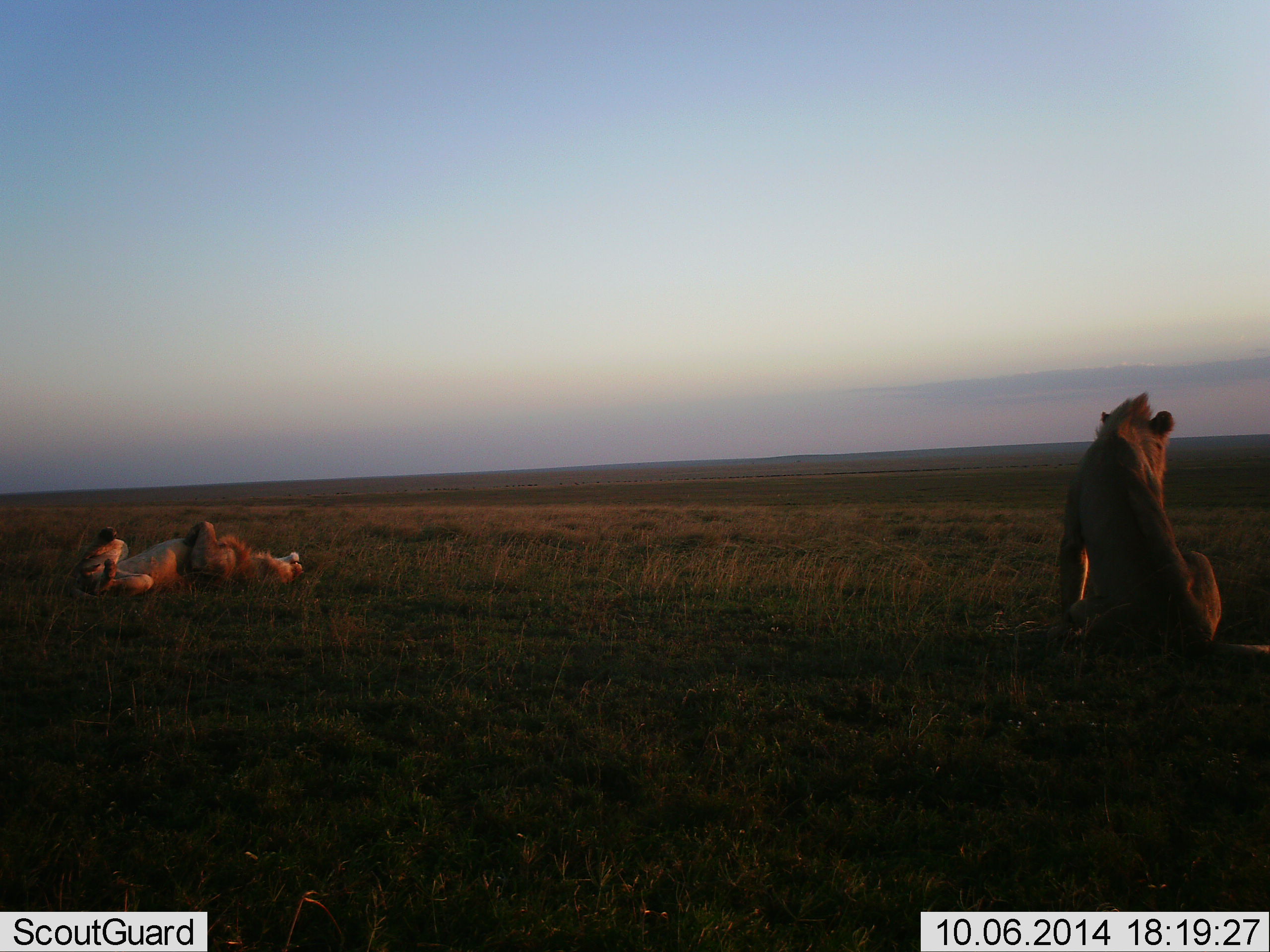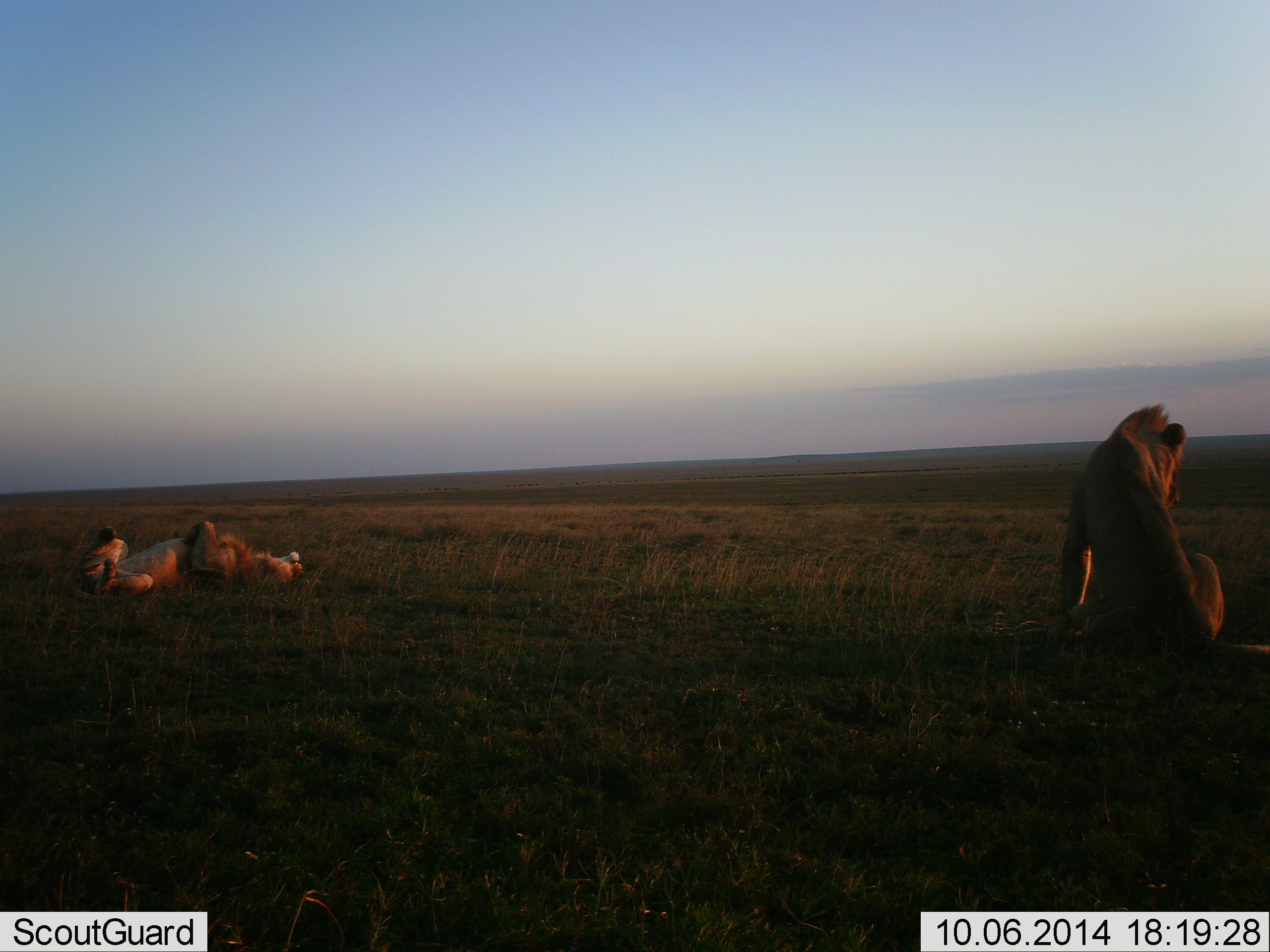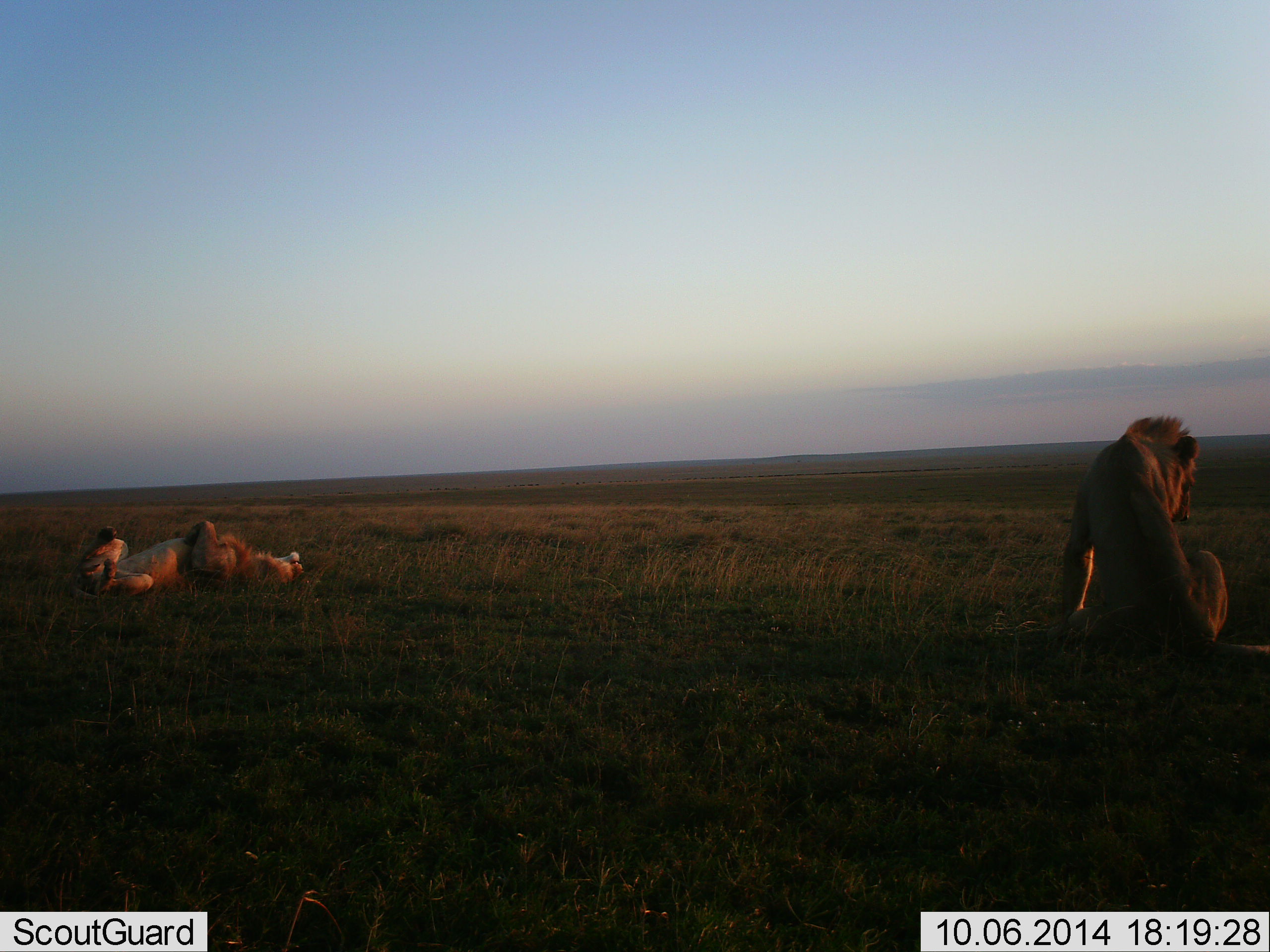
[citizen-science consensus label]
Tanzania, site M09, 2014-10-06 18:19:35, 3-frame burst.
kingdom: Animalia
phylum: Chordata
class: Mammalia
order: Carnivora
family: Felidae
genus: Panthera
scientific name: Panthera leo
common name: lion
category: lionfemale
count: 2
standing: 8%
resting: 100%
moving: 0%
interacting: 8%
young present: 0%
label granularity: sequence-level